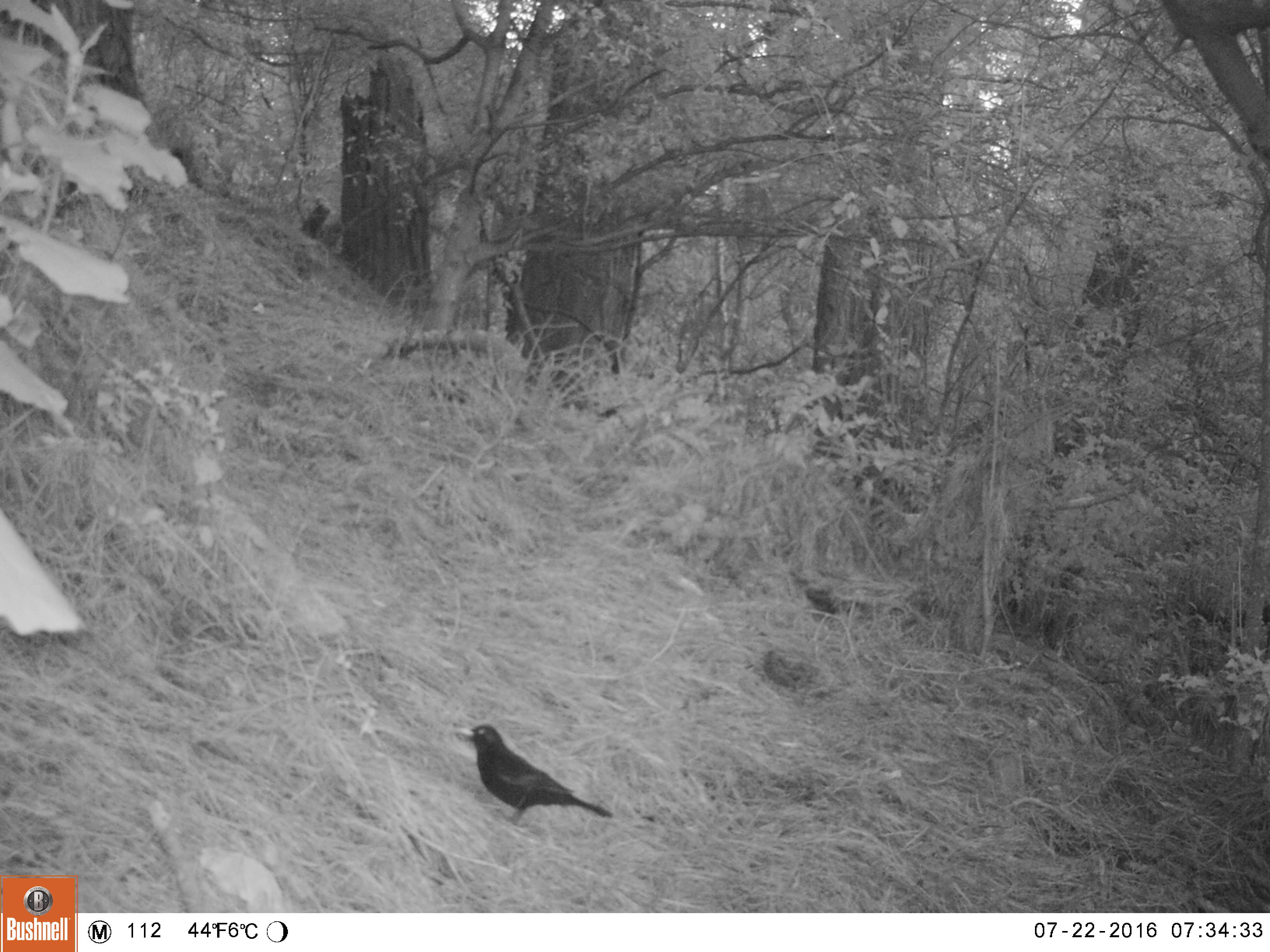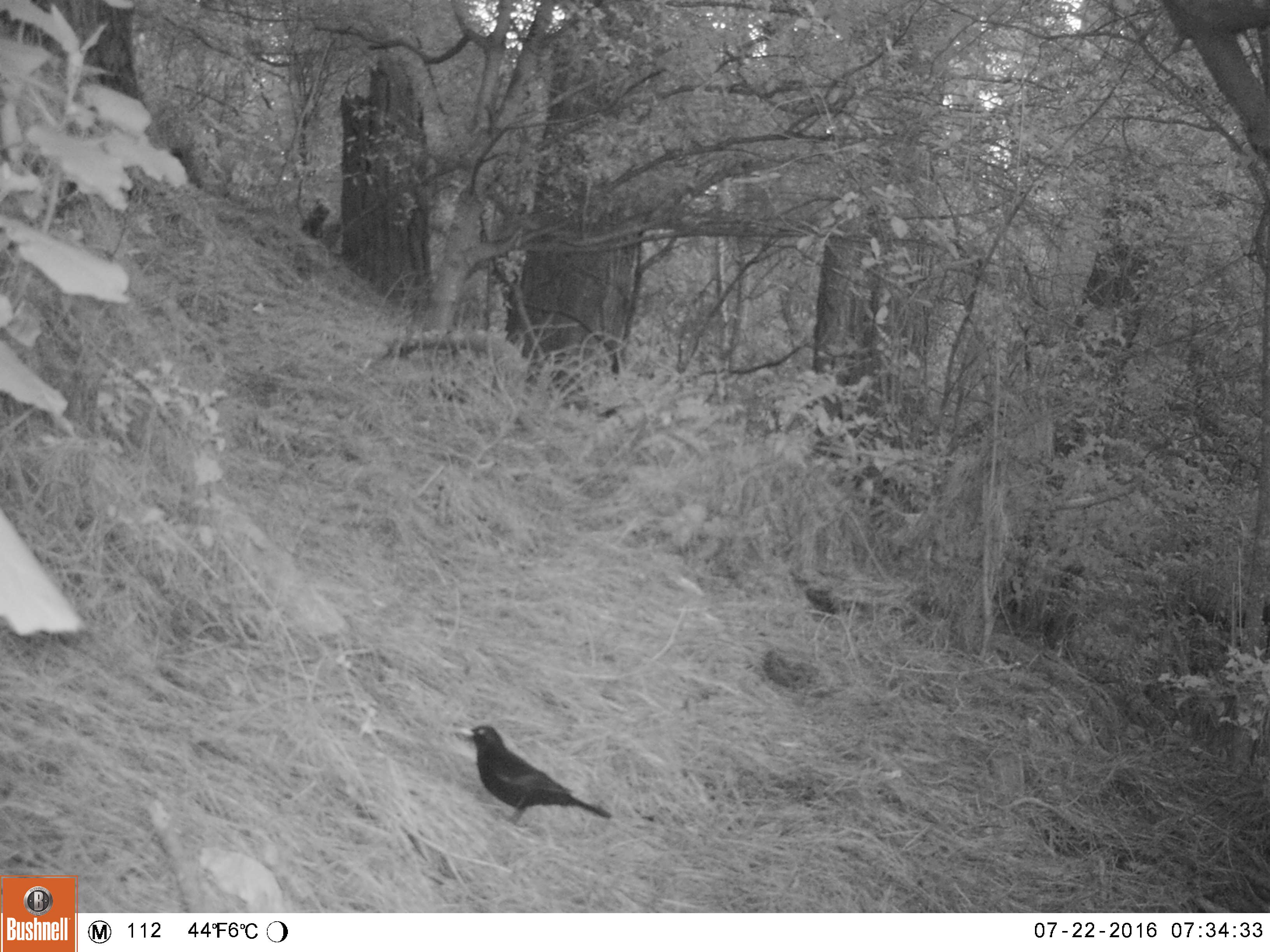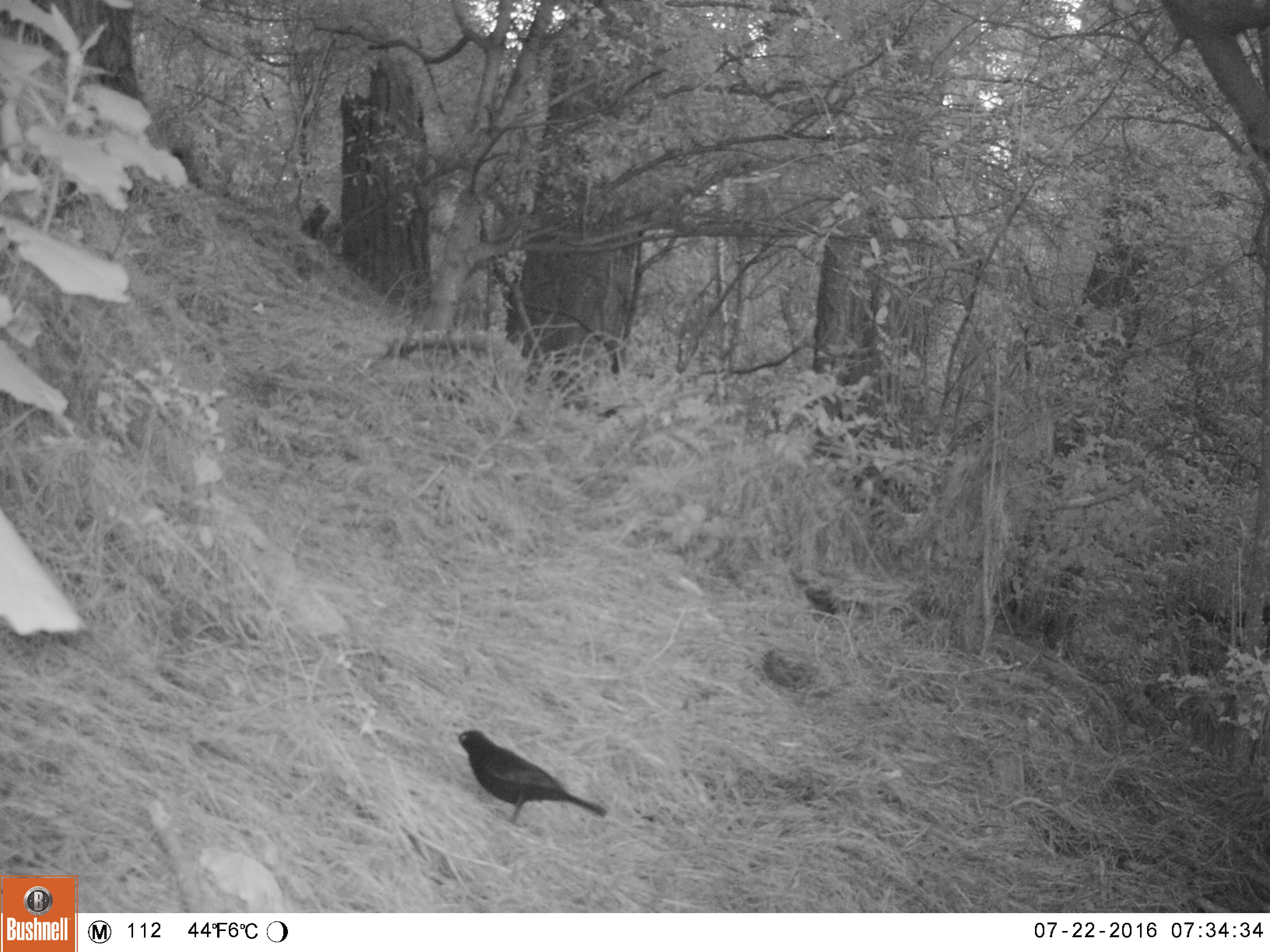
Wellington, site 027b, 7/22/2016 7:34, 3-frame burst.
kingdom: Animalia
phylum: Chordata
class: Aves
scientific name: Aves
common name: bird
Bird (Aves).